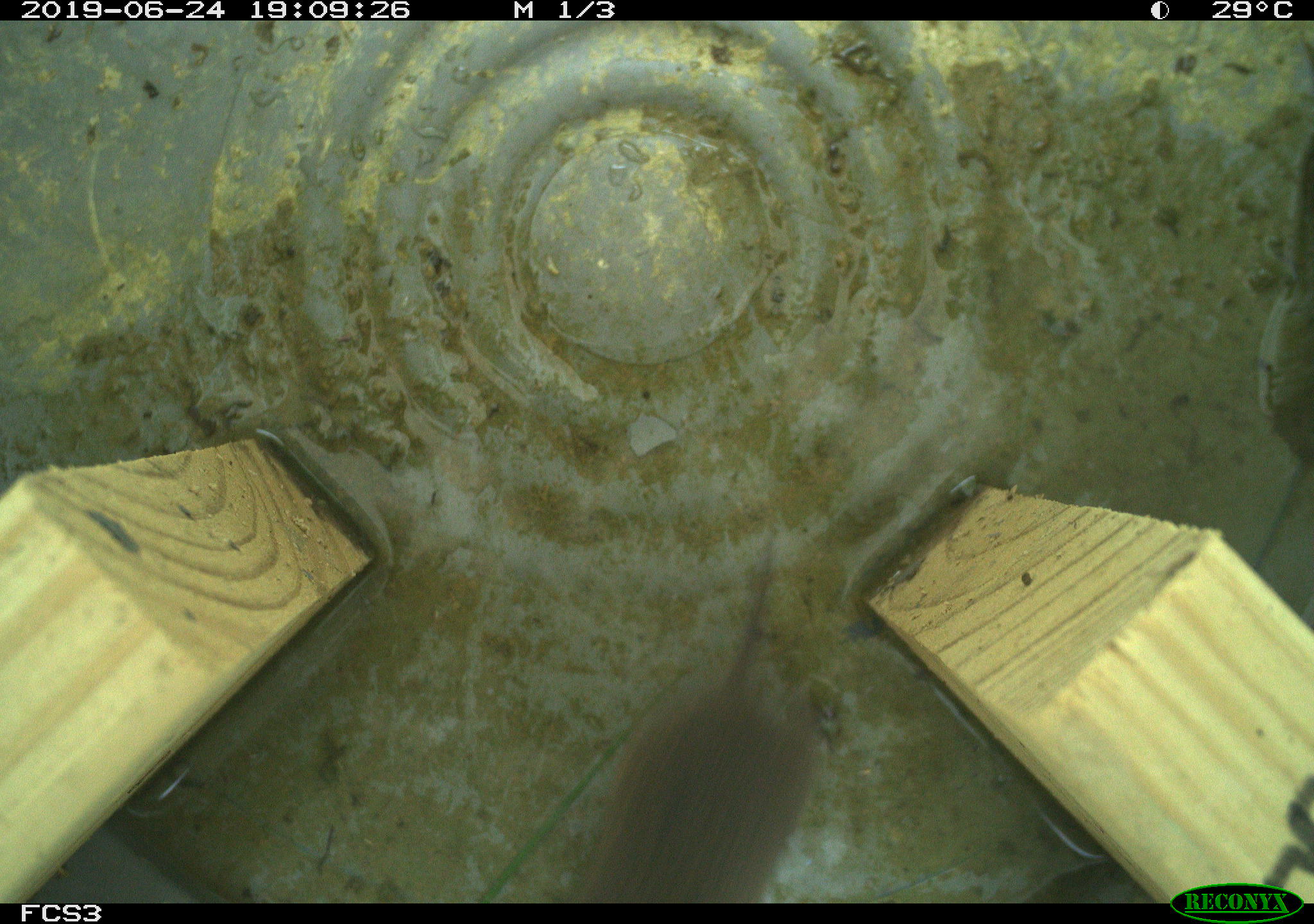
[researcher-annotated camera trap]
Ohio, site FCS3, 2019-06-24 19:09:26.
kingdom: Animalia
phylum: Chordata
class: Mammalia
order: Rodentia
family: Cricetidae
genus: Microtus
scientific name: Microtus pennsylvanicus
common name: meadow vole